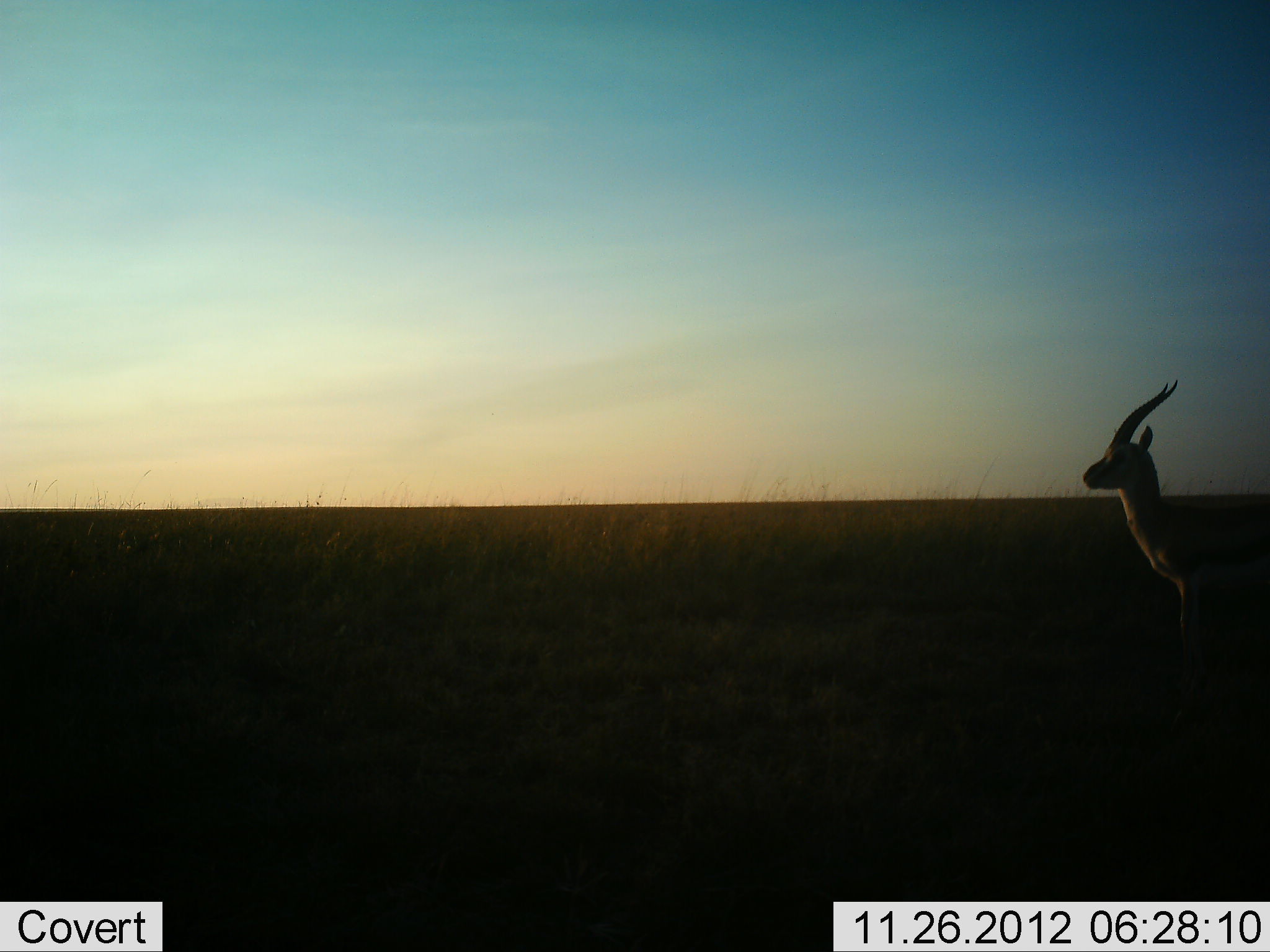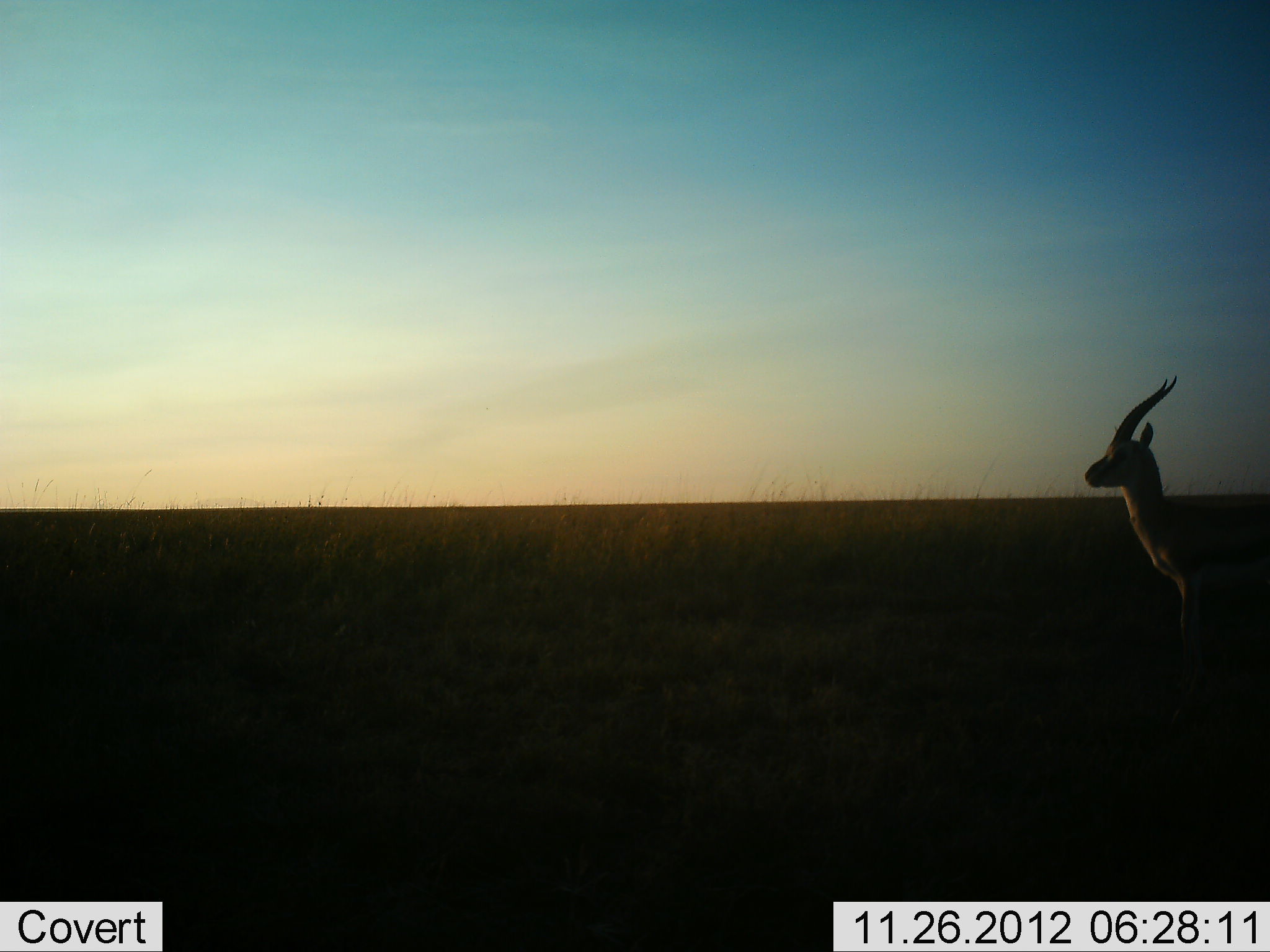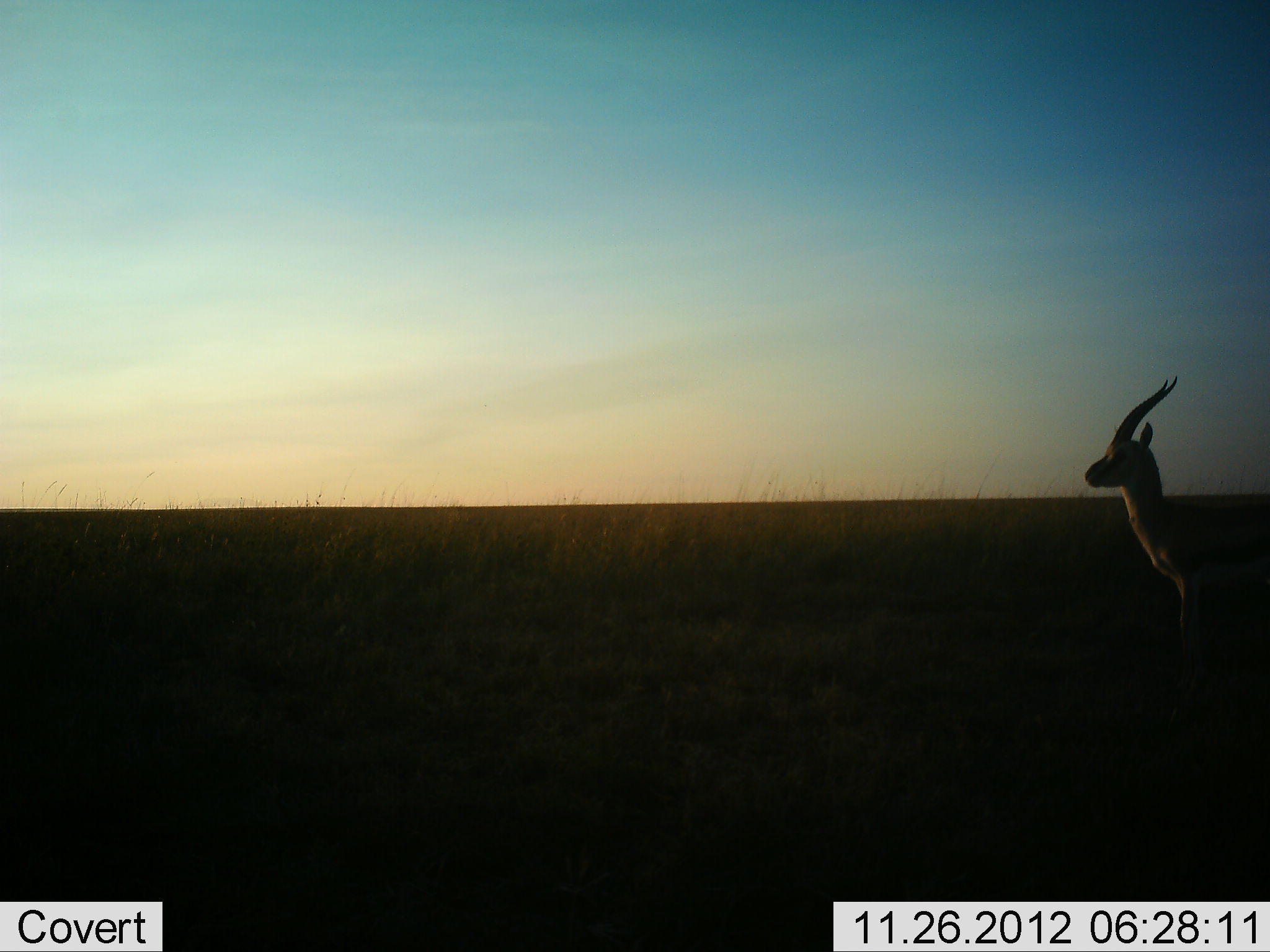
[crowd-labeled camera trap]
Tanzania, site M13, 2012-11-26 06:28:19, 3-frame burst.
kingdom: Animalia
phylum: Chordata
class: Mammalia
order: Artiodactyla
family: Bovidae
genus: Eudorcas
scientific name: Eudorcas thomsonii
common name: thomson's gazelle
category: gazellethomsons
Gazellethomsons (thomson's gazelle) (Eudorcas thomsonii), count 1. Behavior (volunteer vote fractions): standing 100%, resting 0%, moving 0%, interacting 0%. Young present (vote fraction): 0%. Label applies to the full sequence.